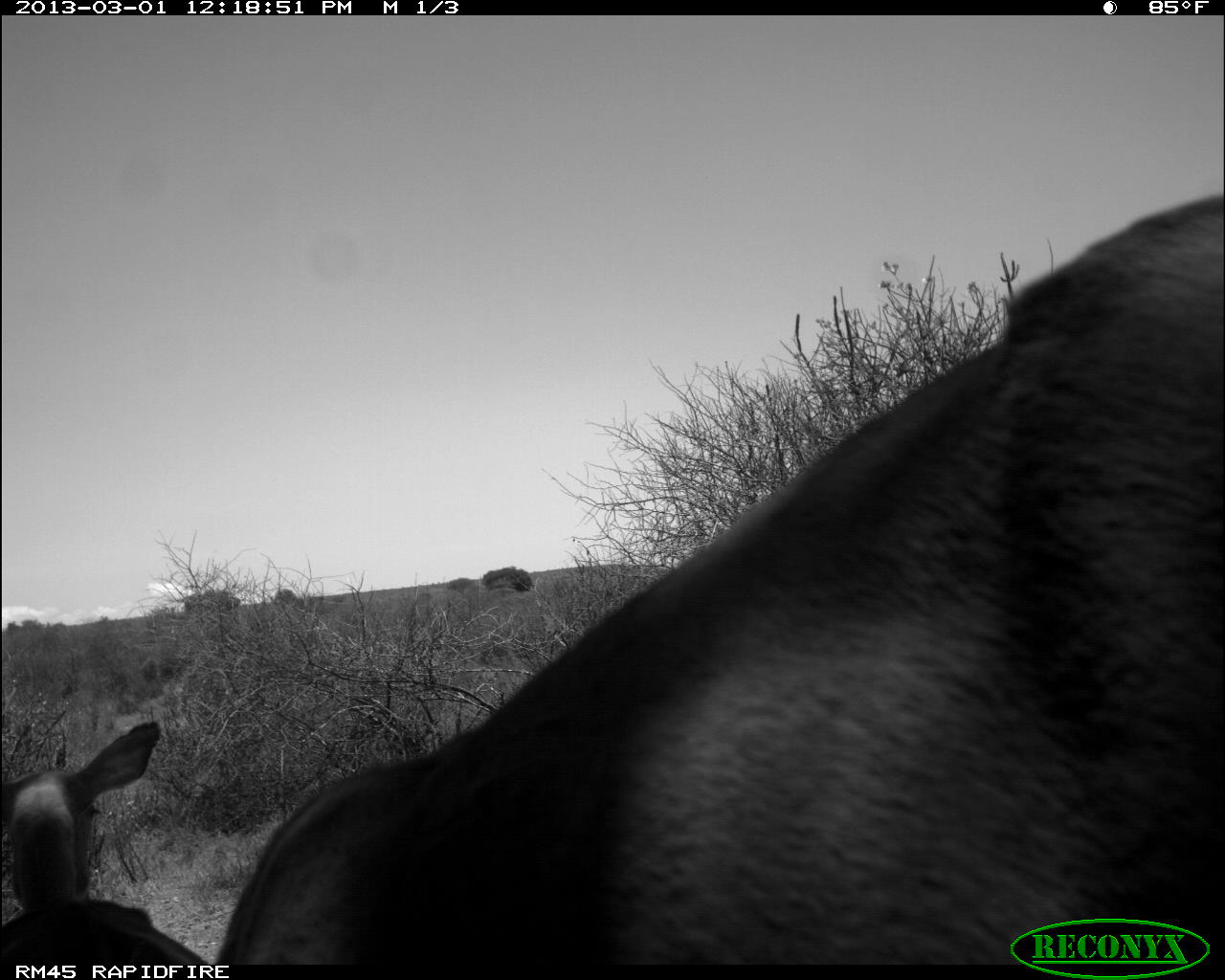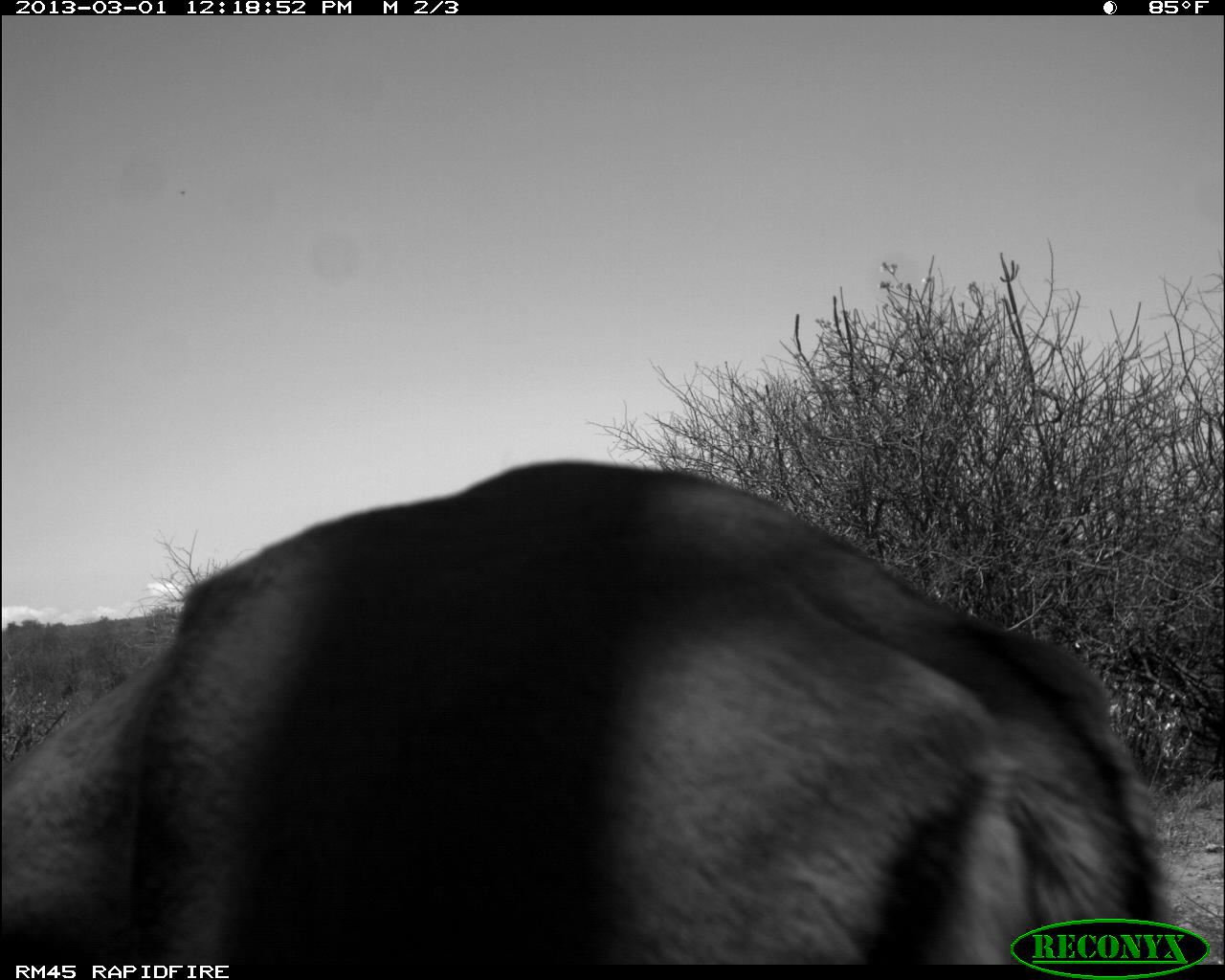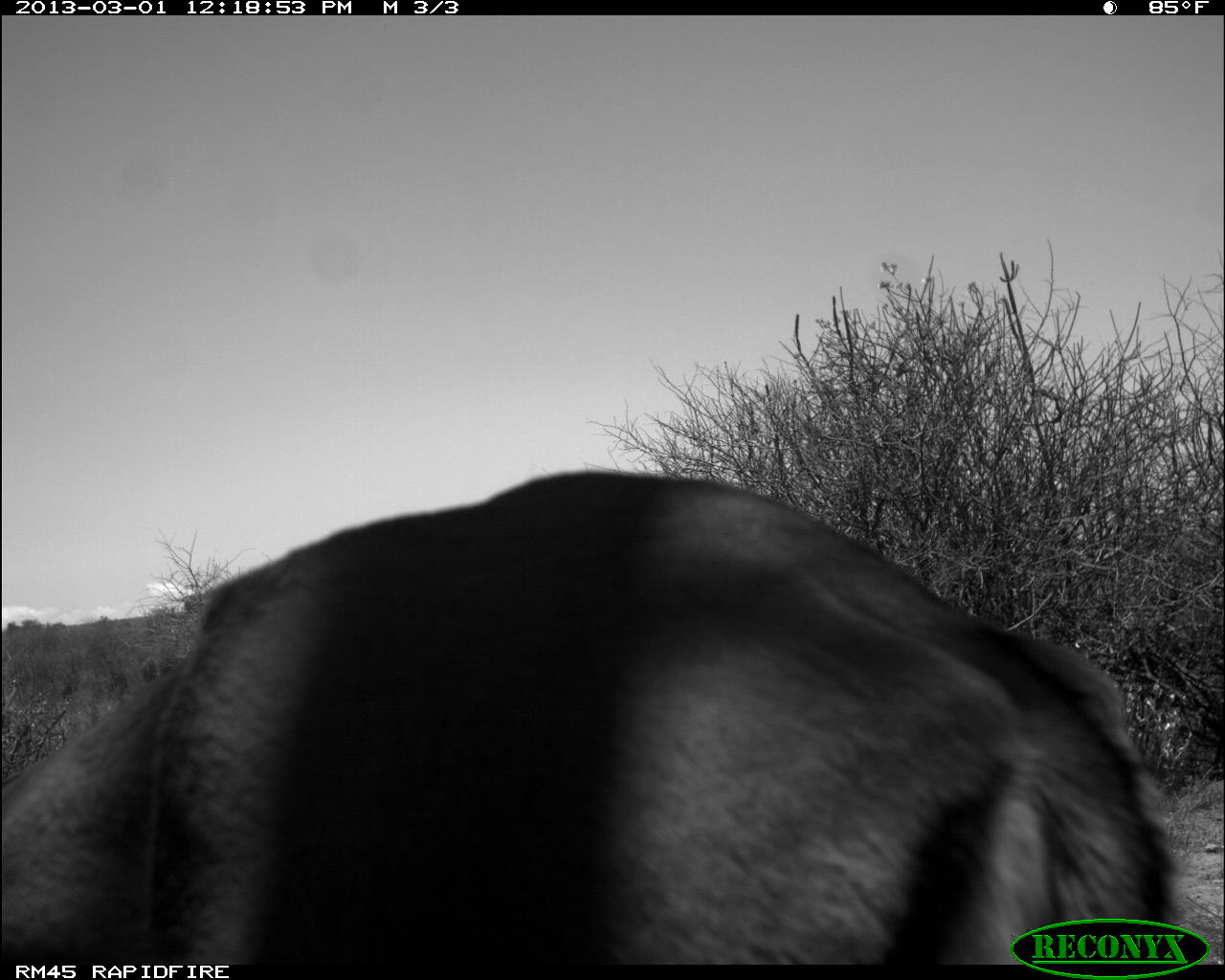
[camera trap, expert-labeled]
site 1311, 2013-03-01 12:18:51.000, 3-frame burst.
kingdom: Animalia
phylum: Chordata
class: Mammalia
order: Artiodactyla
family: Bovidae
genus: Aepyceros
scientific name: Aepyceros melampus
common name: impala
Aepyceros melampus (impala), count 2.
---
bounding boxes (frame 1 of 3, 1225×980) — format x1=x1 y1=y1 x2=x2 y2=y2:
aepyceros melampus: x1=212 y1=193 x2=1225 y2=964; x1=0 y1=717 x2=211 y2=963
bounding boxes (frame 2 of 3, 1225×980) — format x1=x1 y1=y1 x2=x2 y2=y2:
aepyceros melampus: x1=0 y1=457 x2=1175 y2=964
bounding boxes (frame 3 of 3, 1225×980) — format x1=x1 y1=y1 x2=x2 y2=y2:
aepyceros melampus: x1=0 y1=467 x2=1191 y2=964